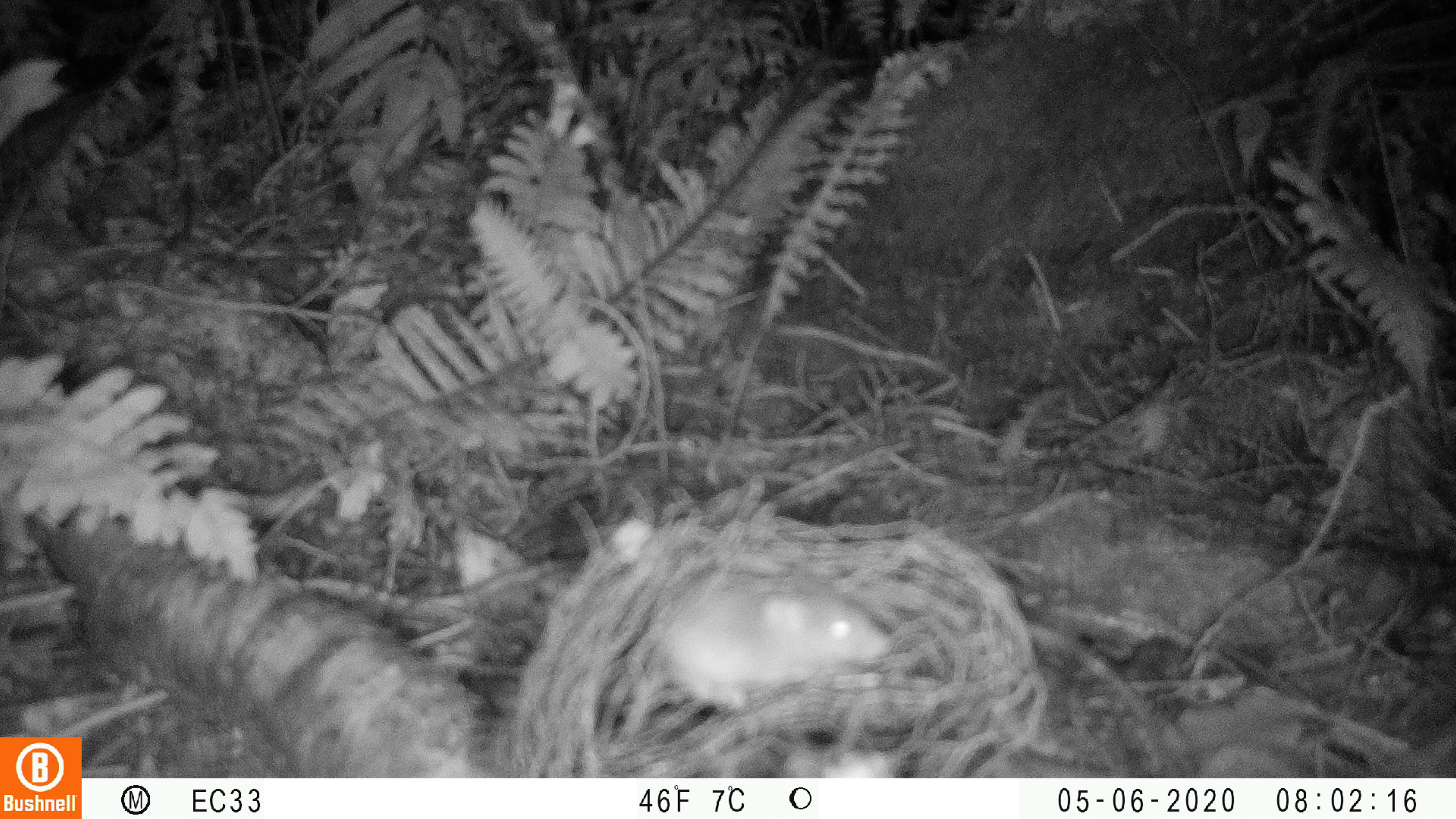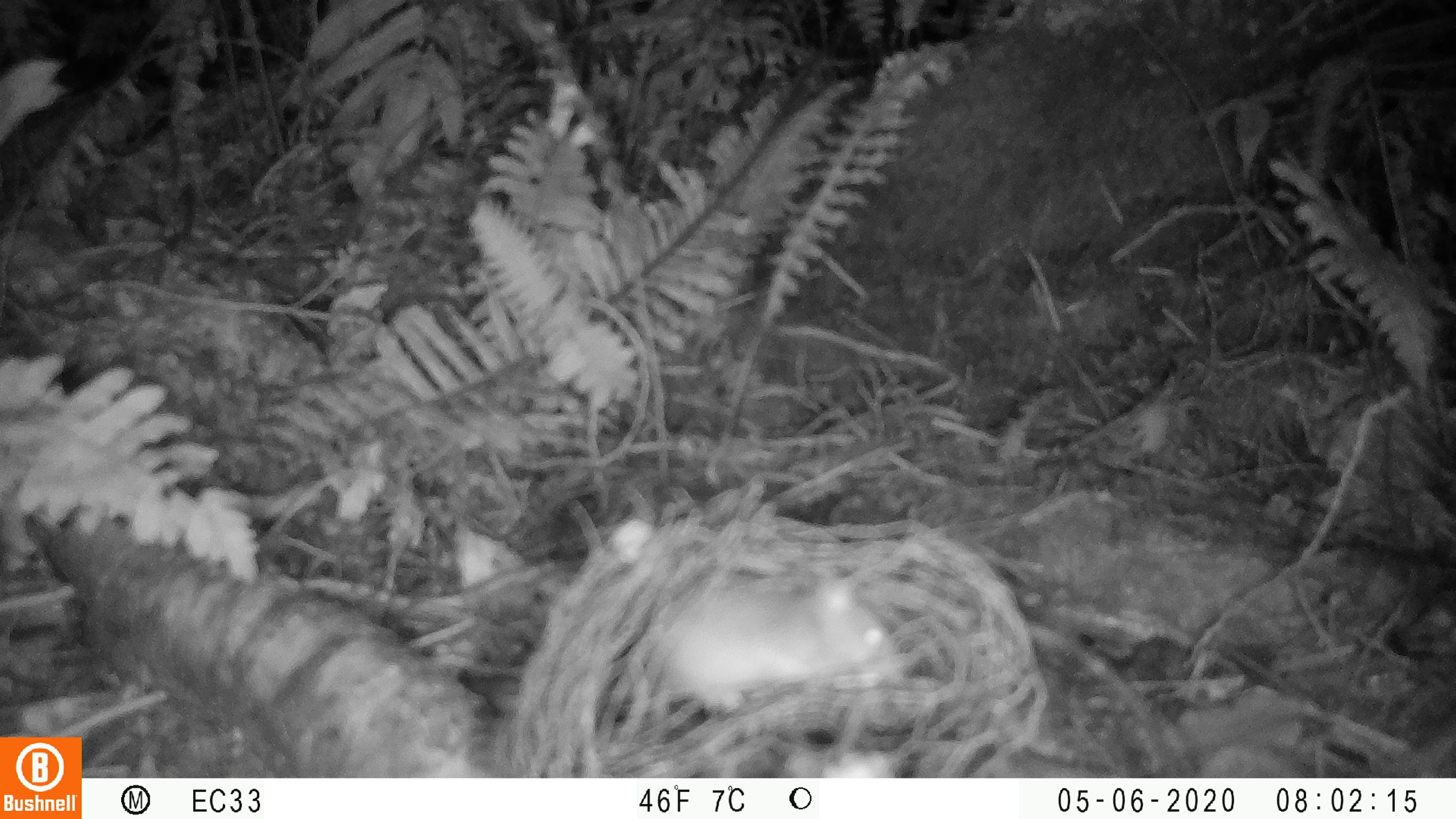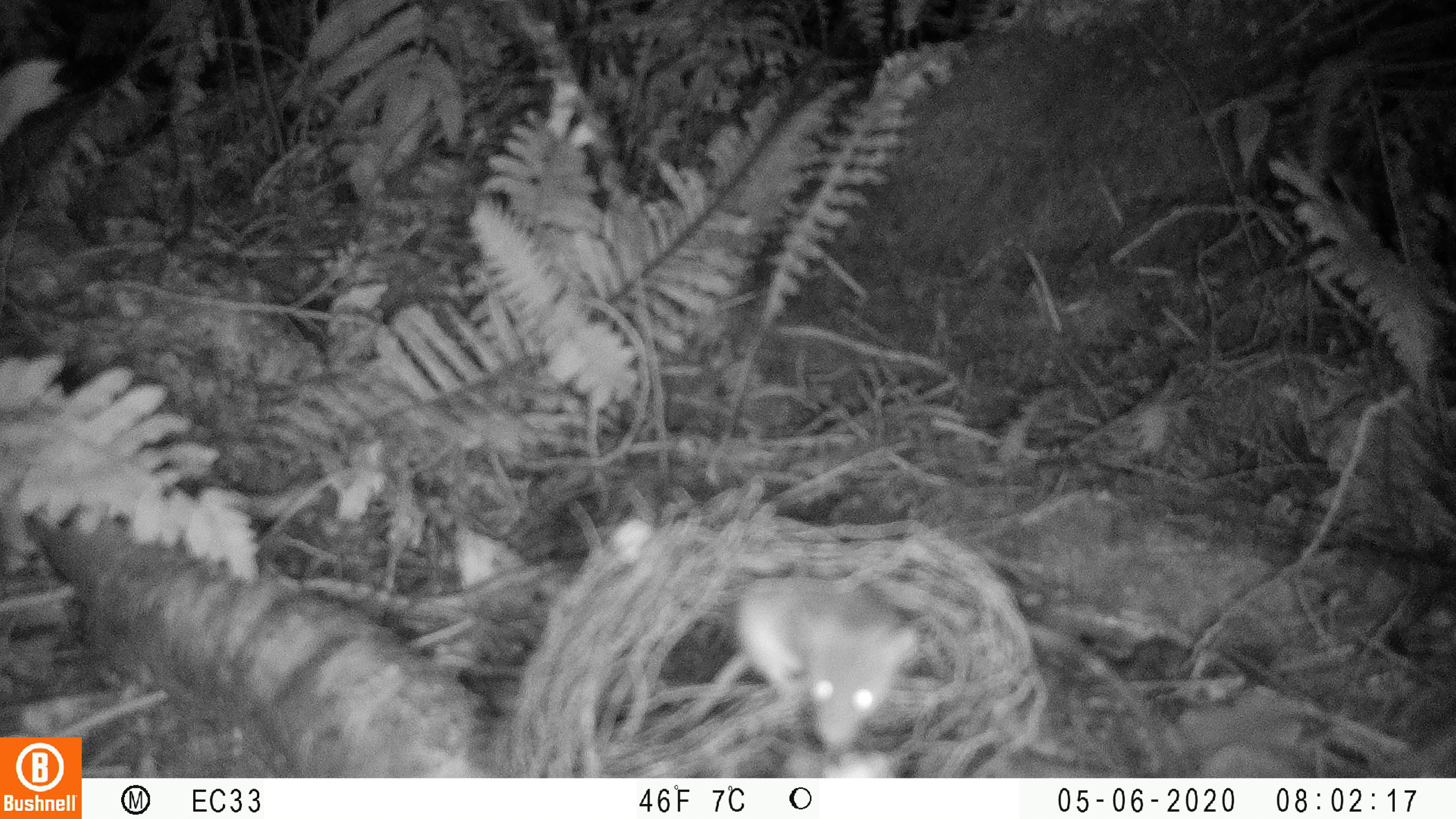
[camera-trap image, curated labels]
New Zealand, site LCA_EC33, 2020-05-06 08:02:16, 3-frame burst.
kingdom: Animalia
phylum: Chordata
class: Mammalia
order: Rodentia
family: Muridae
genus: Rattus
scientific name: Rattus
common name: rat